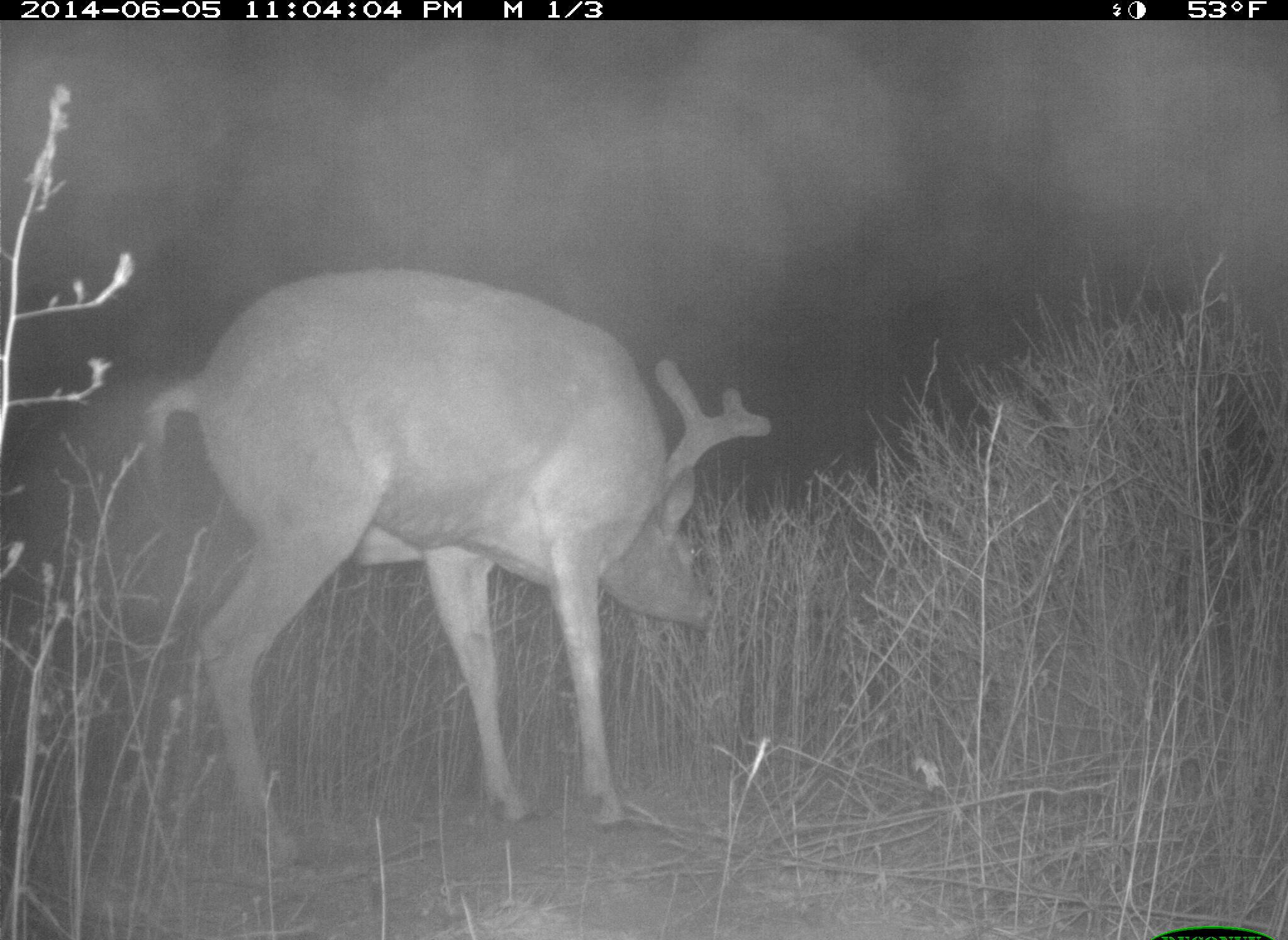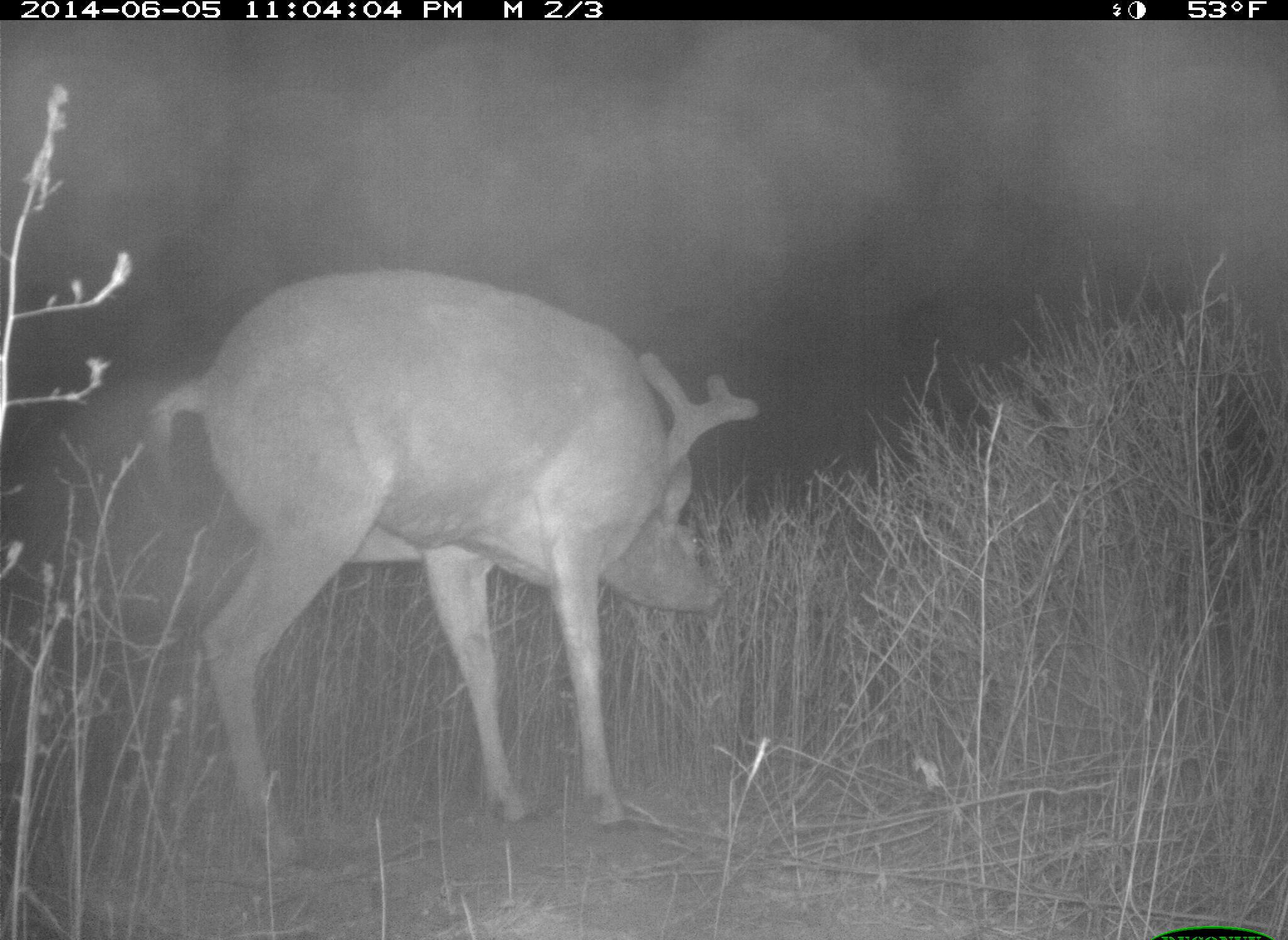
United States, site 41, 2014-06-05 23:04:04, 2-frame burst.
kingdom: Animalia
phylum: Chordata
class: Mammalia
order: Artiodactyla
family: Cervidae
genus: Odocoileus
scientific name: Odocoileus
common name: deer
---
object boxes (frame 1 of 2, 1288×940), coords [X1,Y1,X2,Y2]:
deer: [133,267,772,873]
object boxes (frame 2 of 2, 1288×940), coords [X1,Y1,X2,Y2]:
deer: [143,267,761,873]